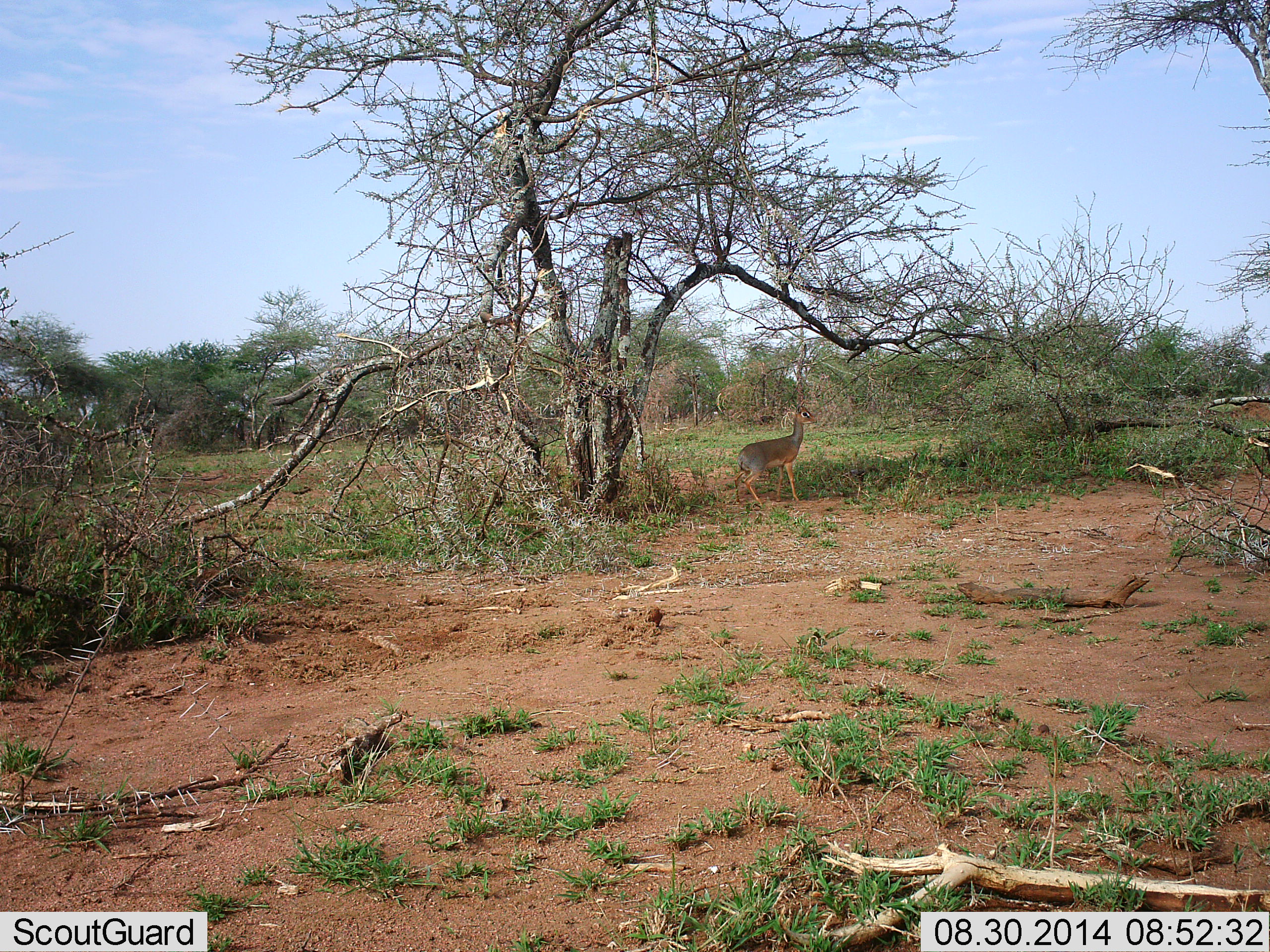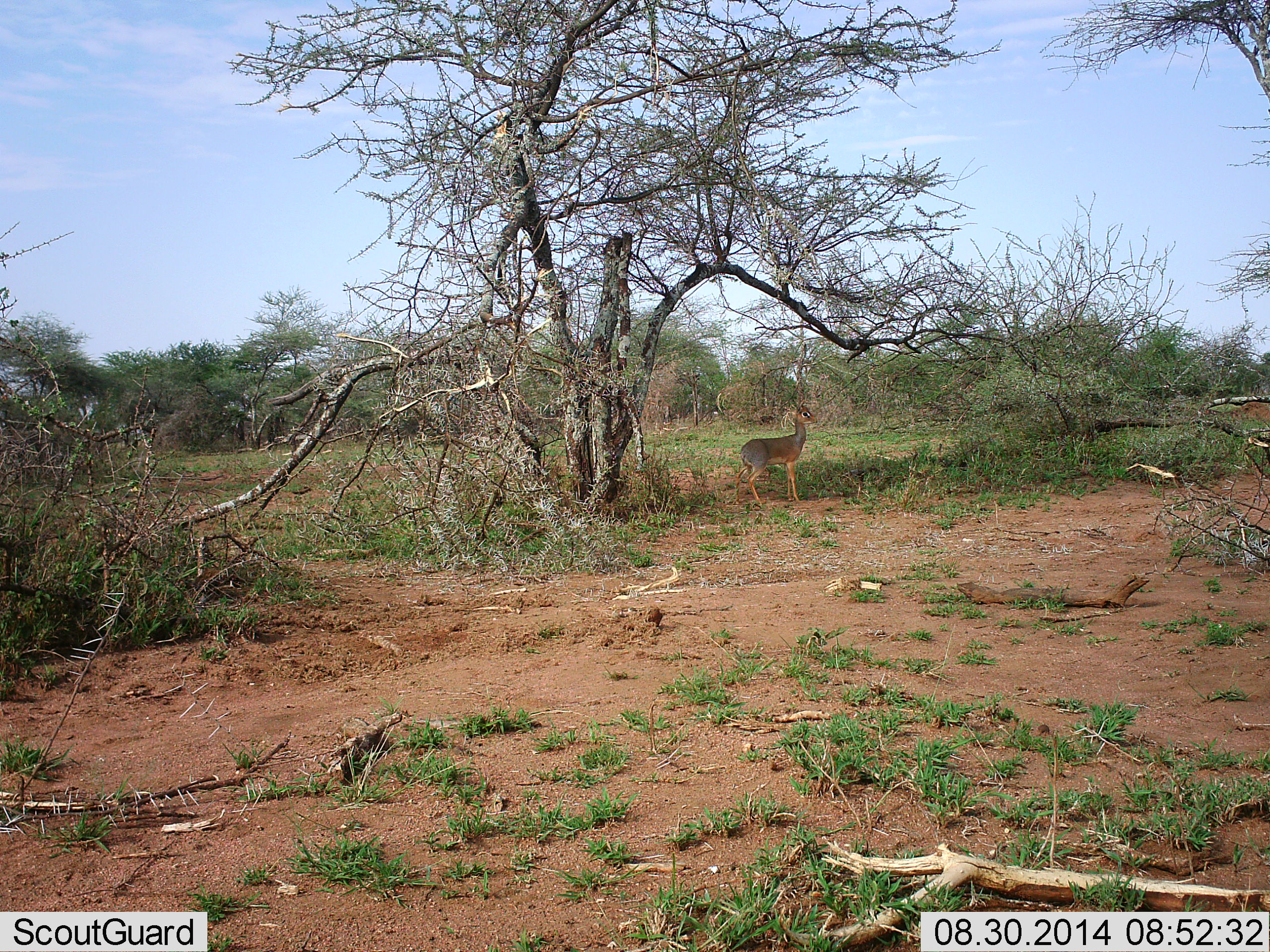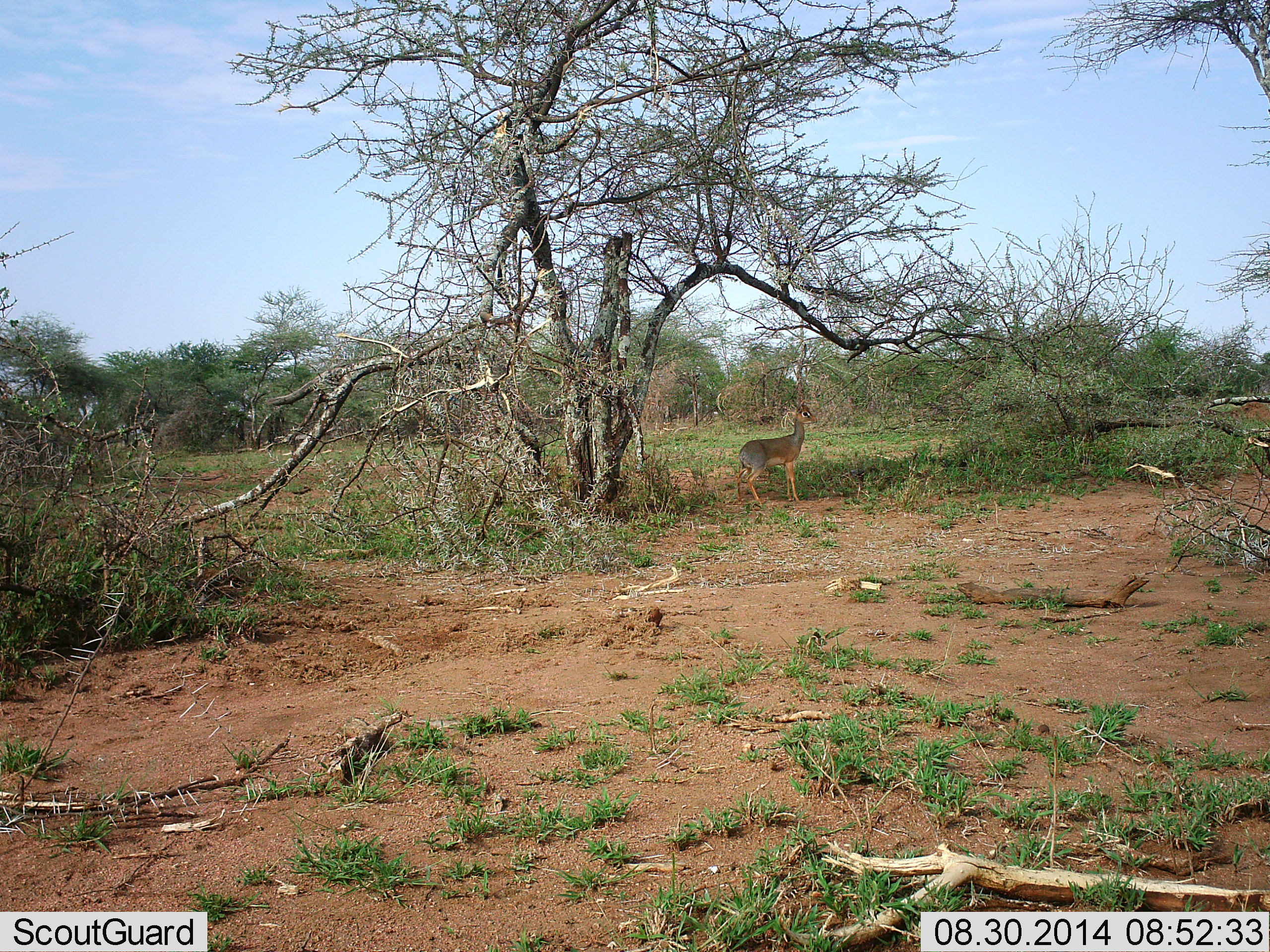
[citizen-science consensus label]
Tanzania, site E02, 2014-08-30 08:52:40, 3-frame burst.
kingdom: Animalia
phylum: Chordata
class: Mammalia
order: Artiodactyla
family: Bovidae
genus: Madoqua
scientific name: Madoqua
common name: dikdik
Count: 1.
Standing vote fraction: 100%.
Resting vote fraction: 0%.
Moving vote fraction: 10%.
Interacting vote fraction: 0%.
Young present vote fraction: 0%.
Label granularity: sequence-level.